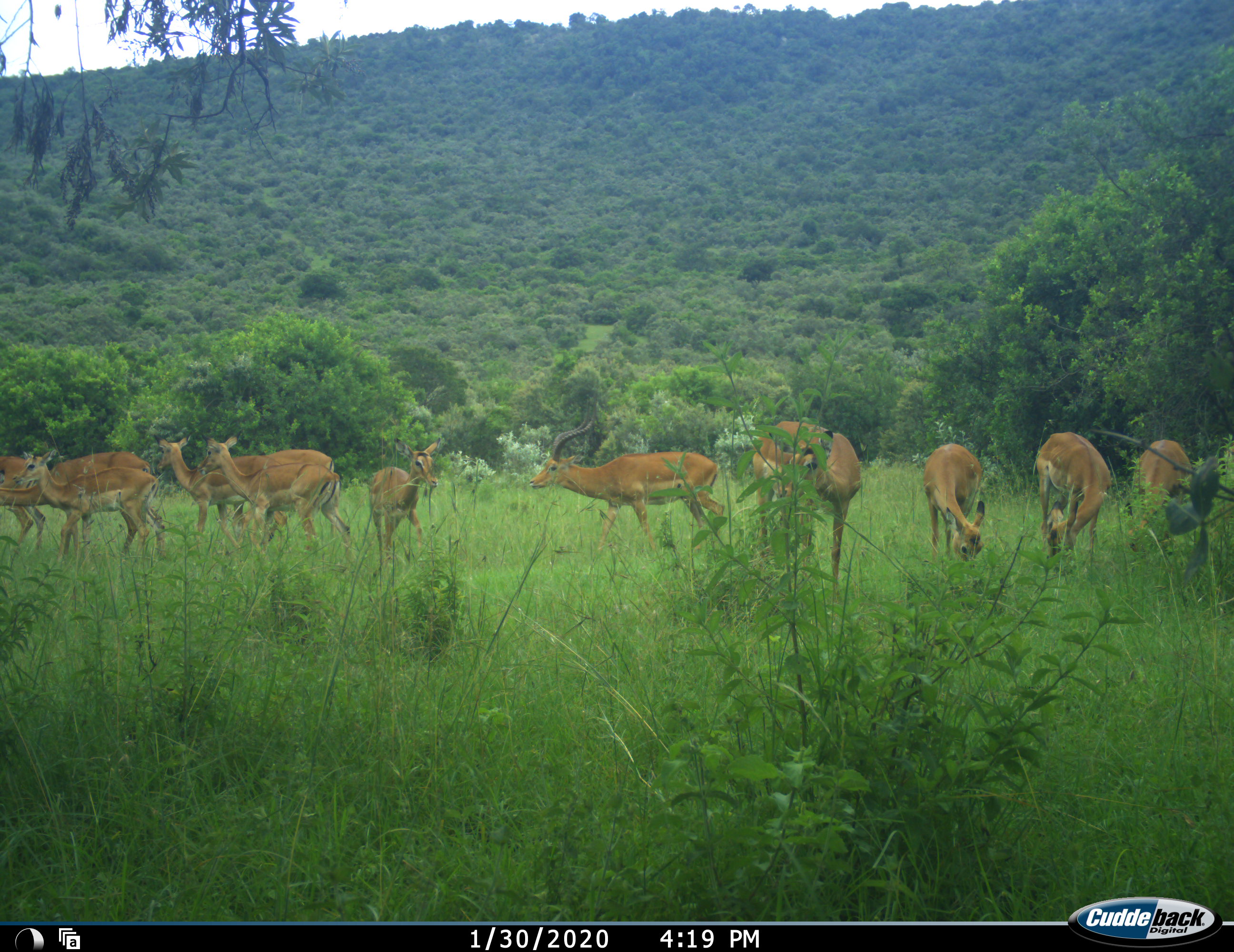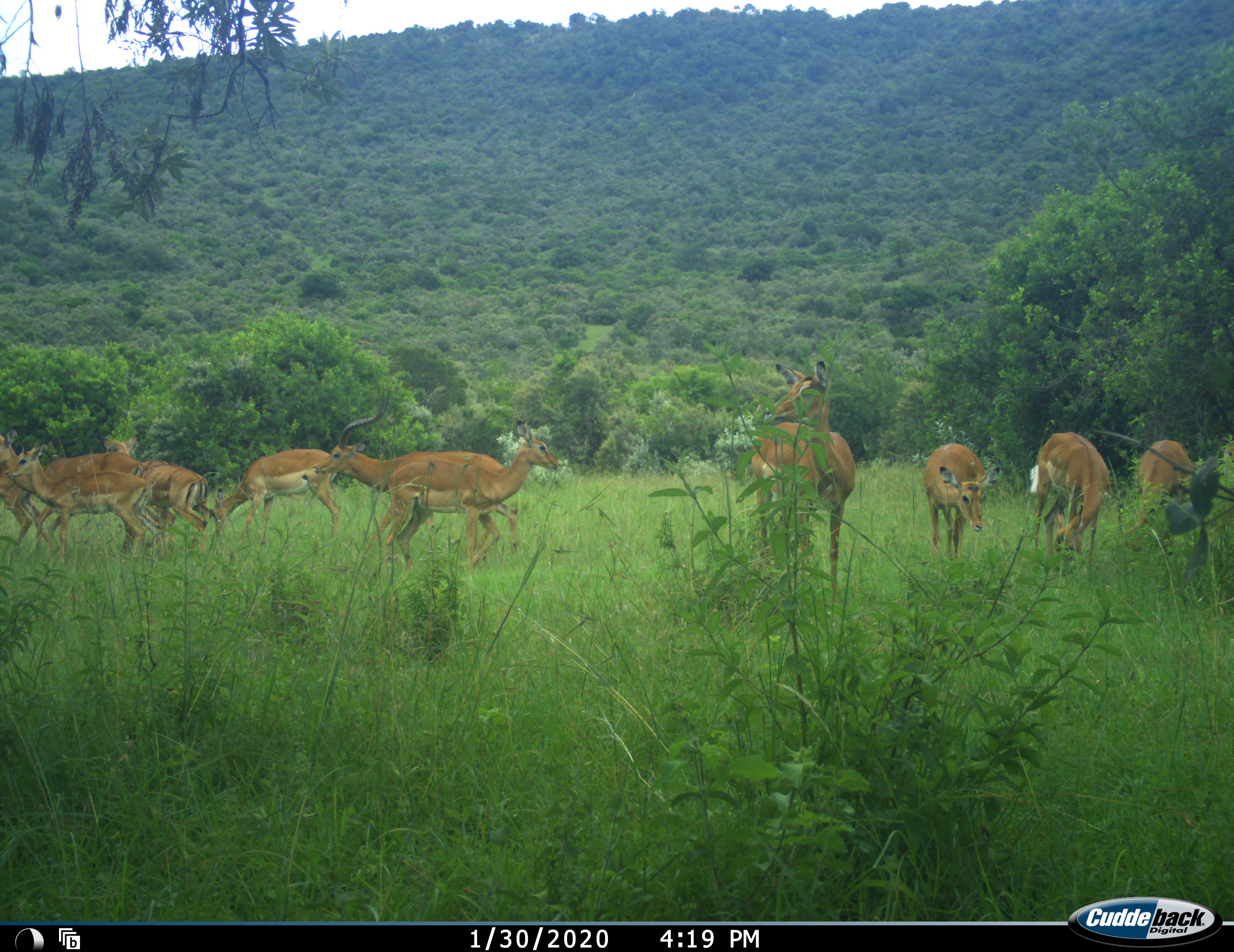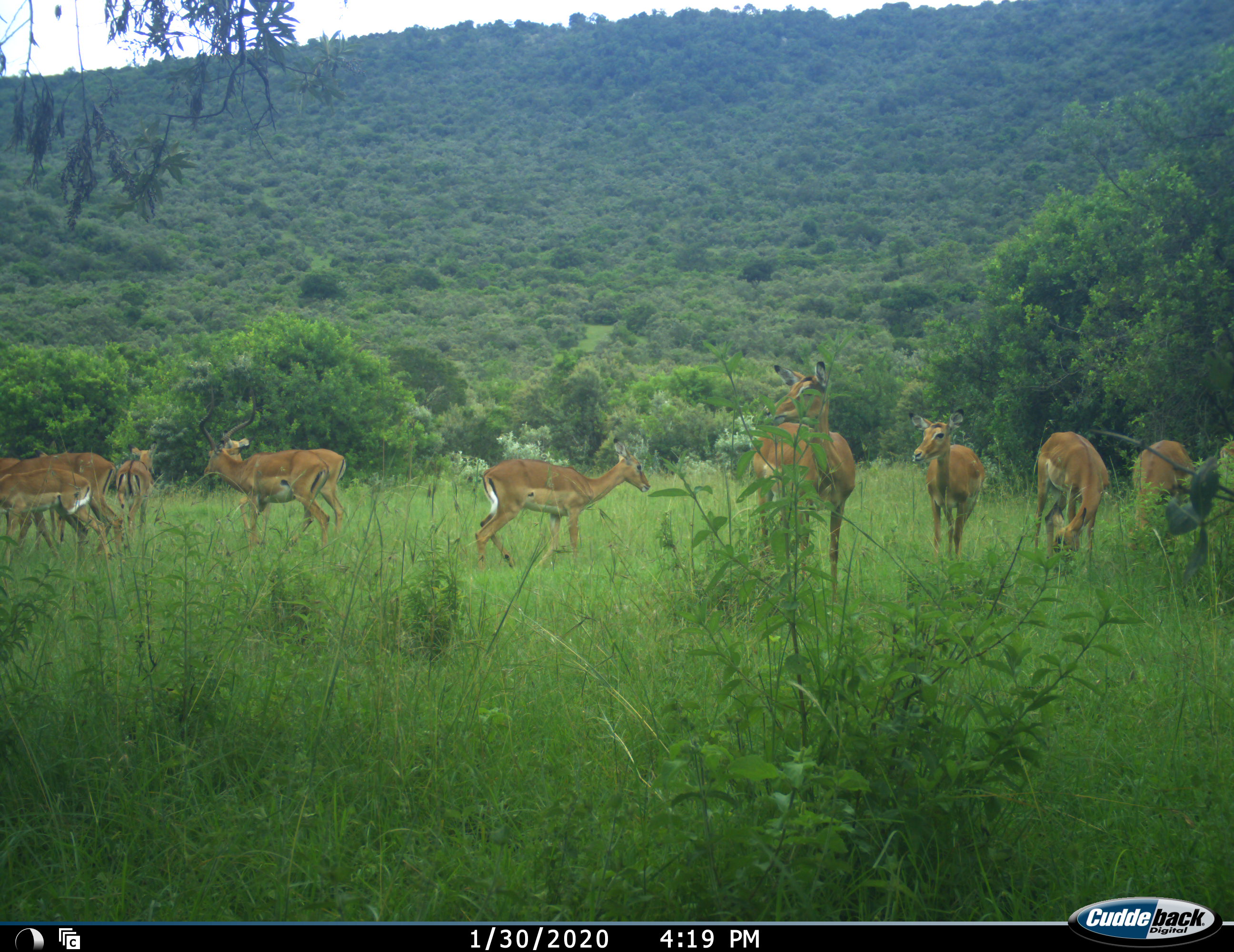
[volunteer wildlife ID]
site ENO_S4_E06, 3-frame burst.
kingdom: Animalia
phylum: Chordata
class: Mammalia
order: Artiodactyla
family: Bovidae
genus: Aepyceros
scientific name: Aepyceros melampus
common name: impala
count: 11-50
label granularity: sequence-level